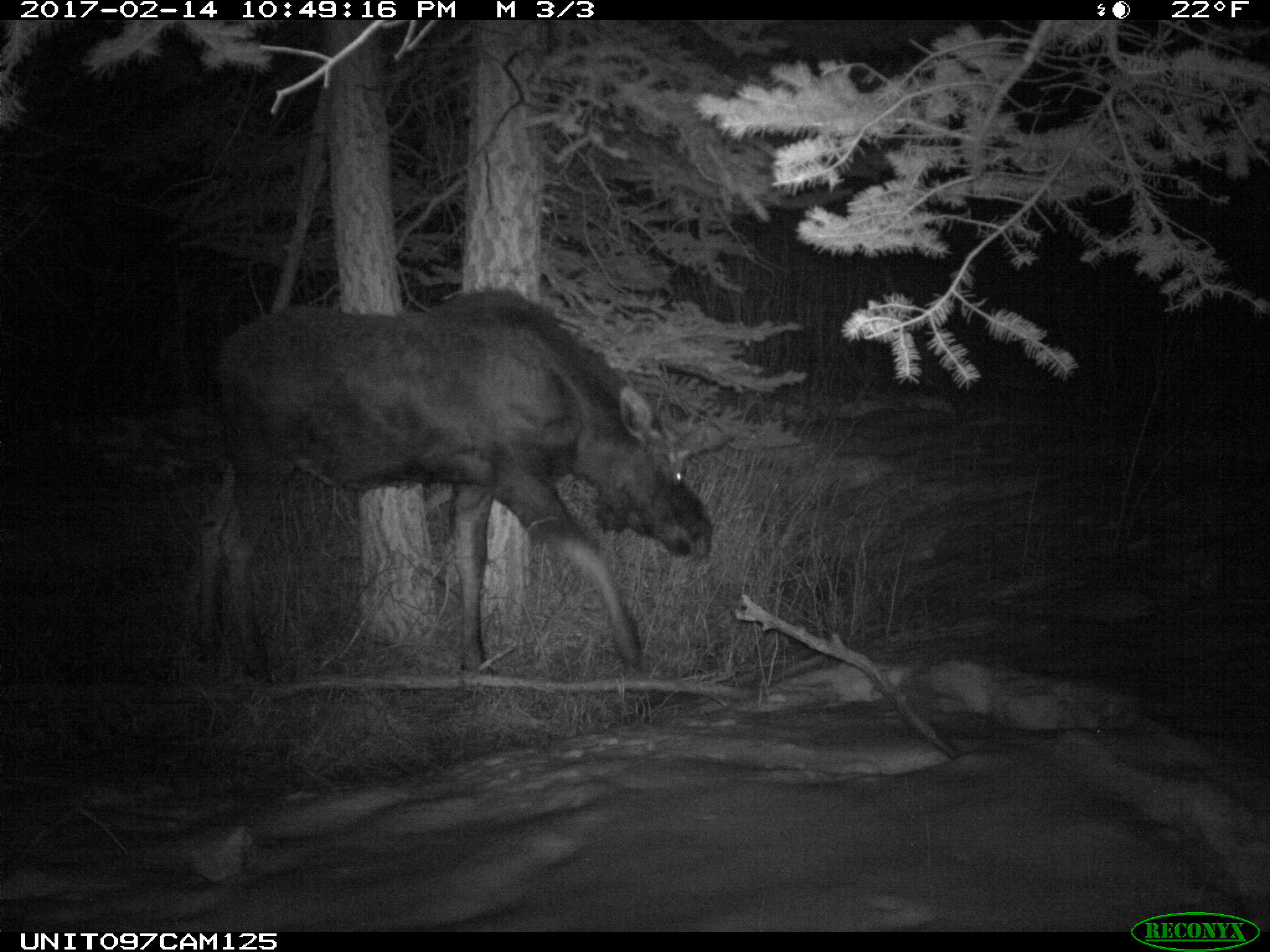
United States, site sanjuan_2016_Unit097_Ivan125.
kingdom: Animalia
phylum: Chordata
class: Mammalia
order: Artiodactyla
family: Cervidae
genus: Alces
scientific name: Alces alces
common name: moose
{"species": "Alces alces (moose)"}